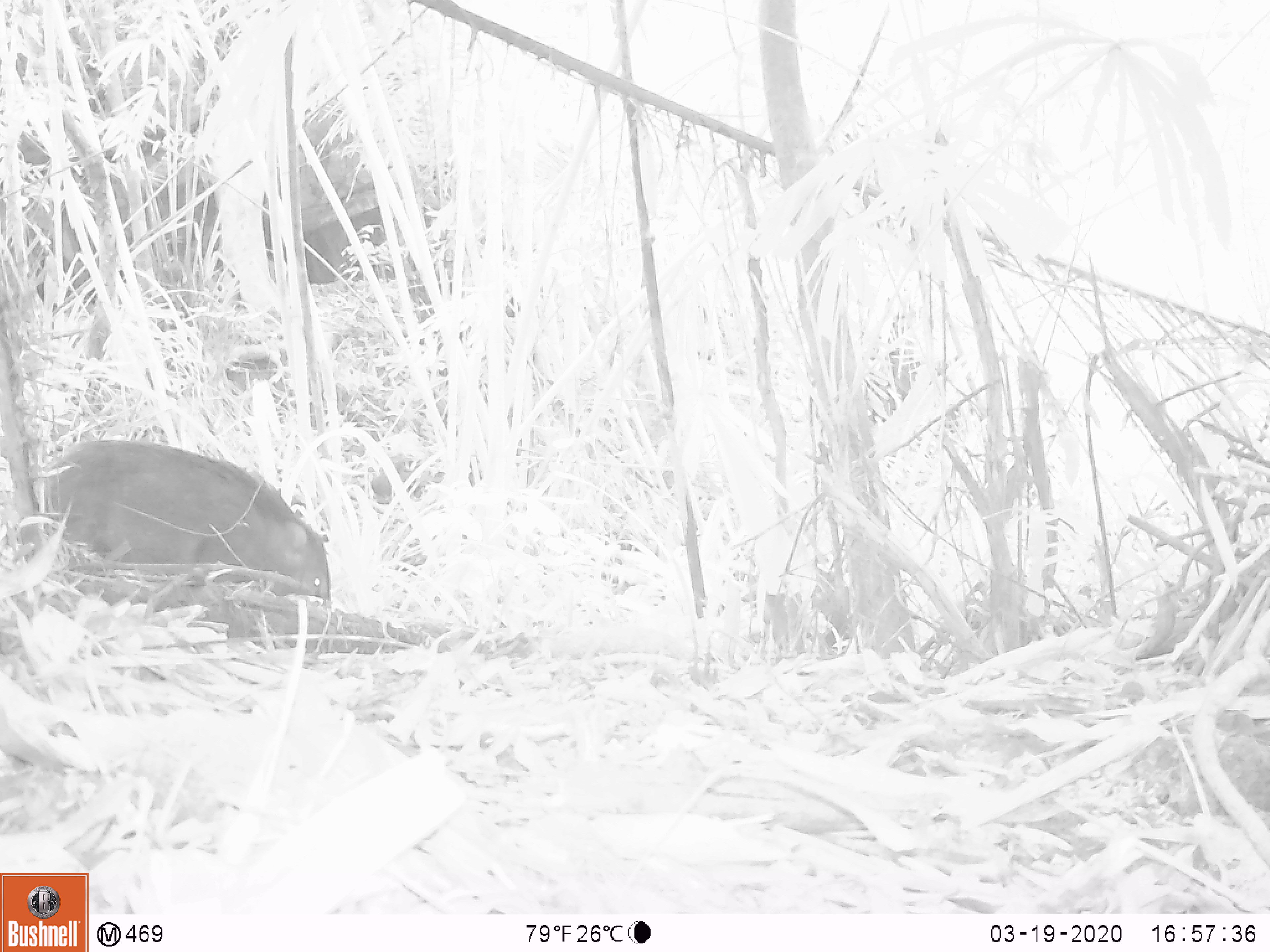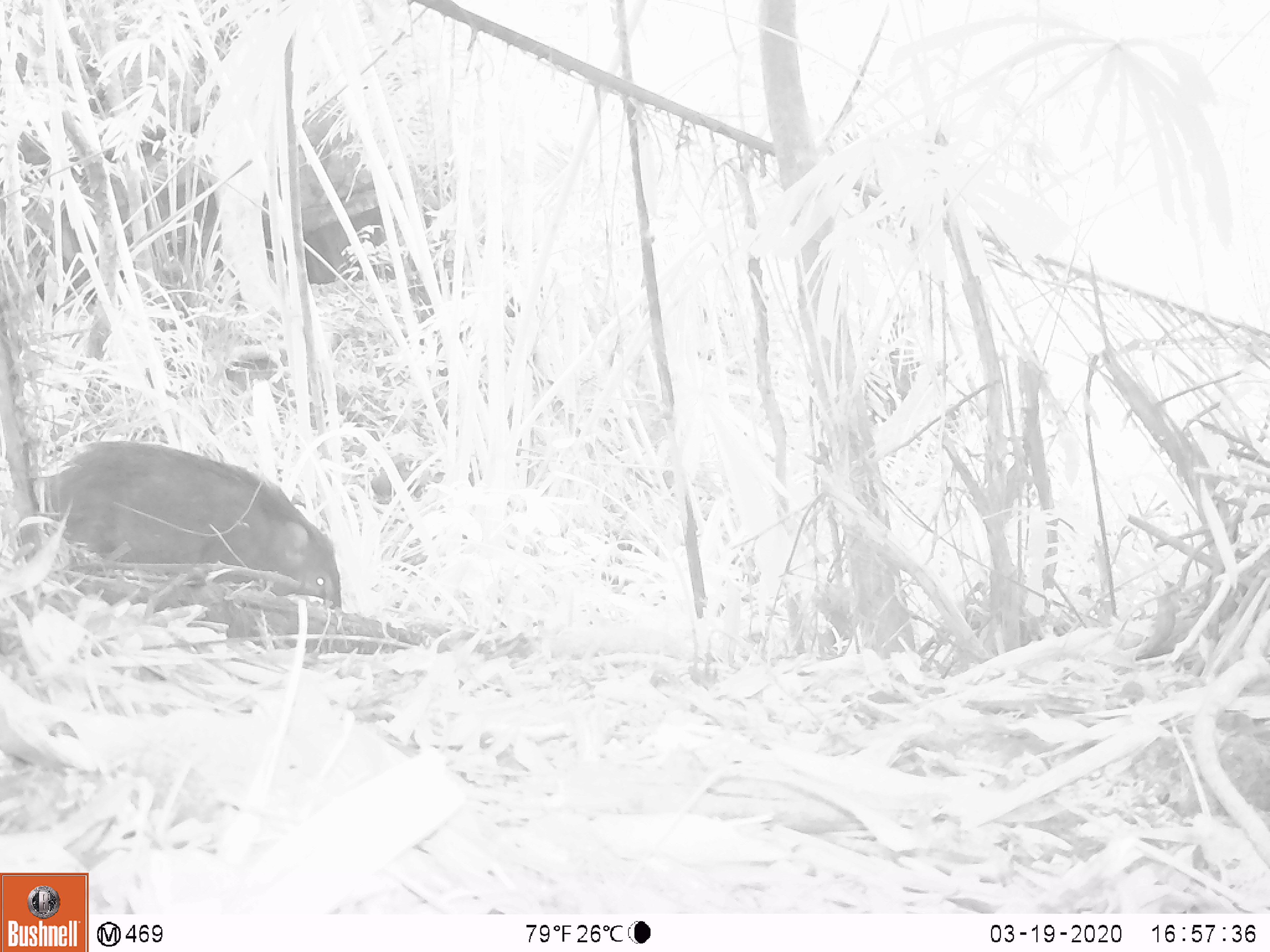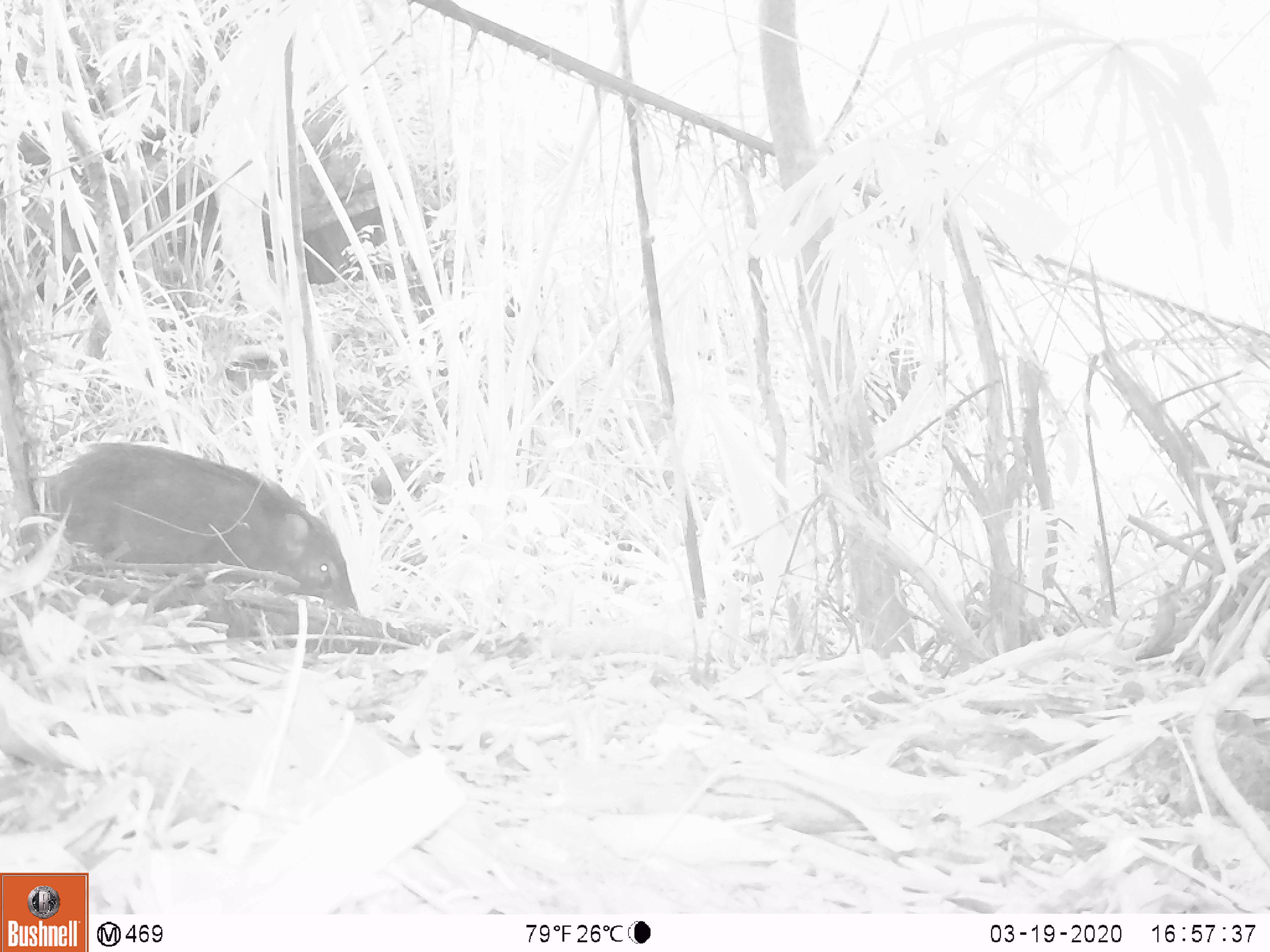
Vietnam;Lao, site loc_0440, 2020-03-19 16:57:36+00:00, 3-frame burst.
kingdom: Animalia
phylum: Chordata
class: Mammalia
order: Artiodactyla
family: Suidae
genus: Sus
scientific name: Sus scrofa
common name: eurasian wild pig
Eurasian wild pig (Sus scrofa). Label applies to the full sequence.